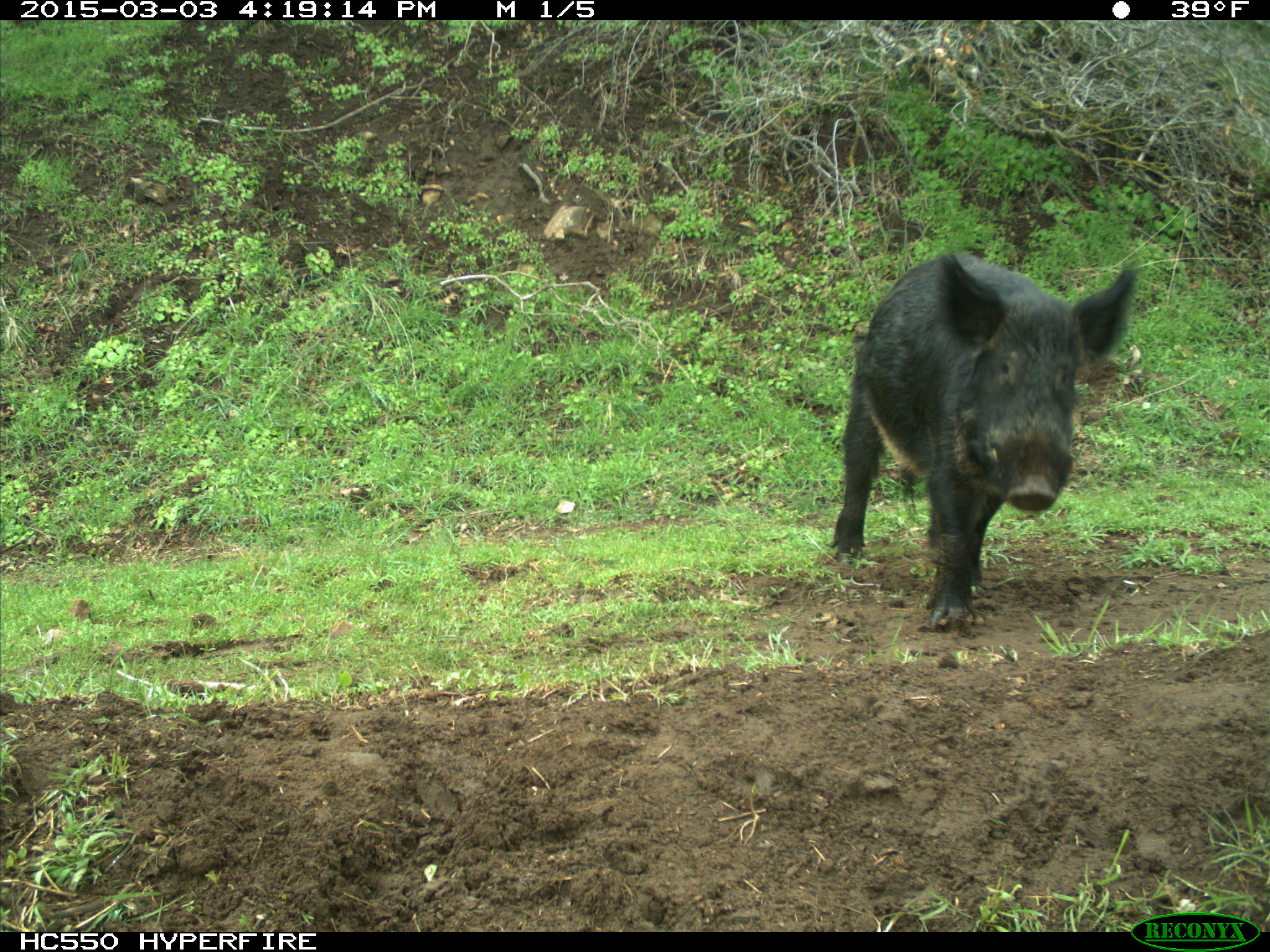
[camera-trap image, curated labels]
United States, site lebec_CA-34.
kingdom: Animalia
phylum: Chordata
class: Mammalia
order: Artiodactyla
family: Suidae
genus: Sus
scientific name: Sus scrofa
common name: wild boar